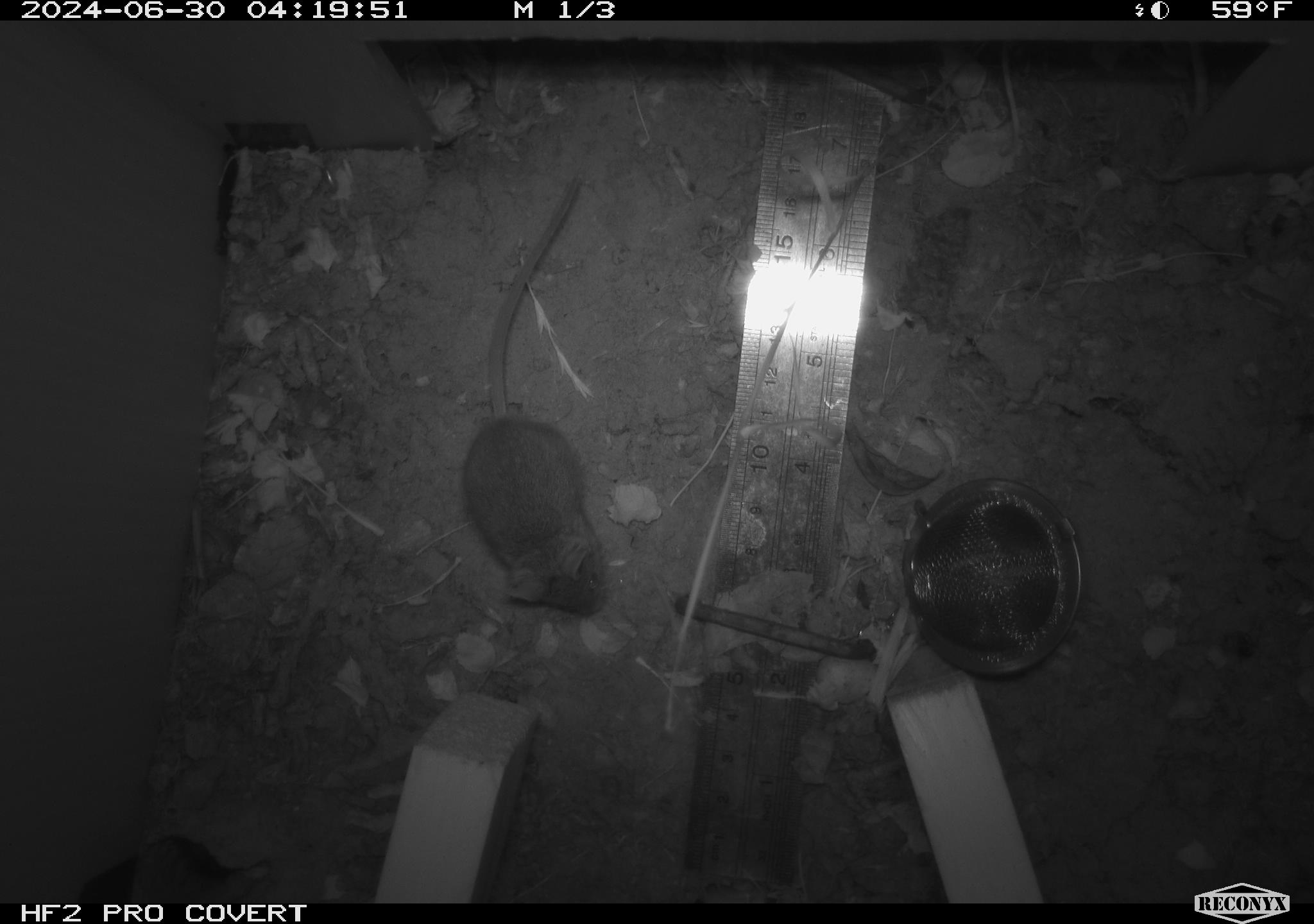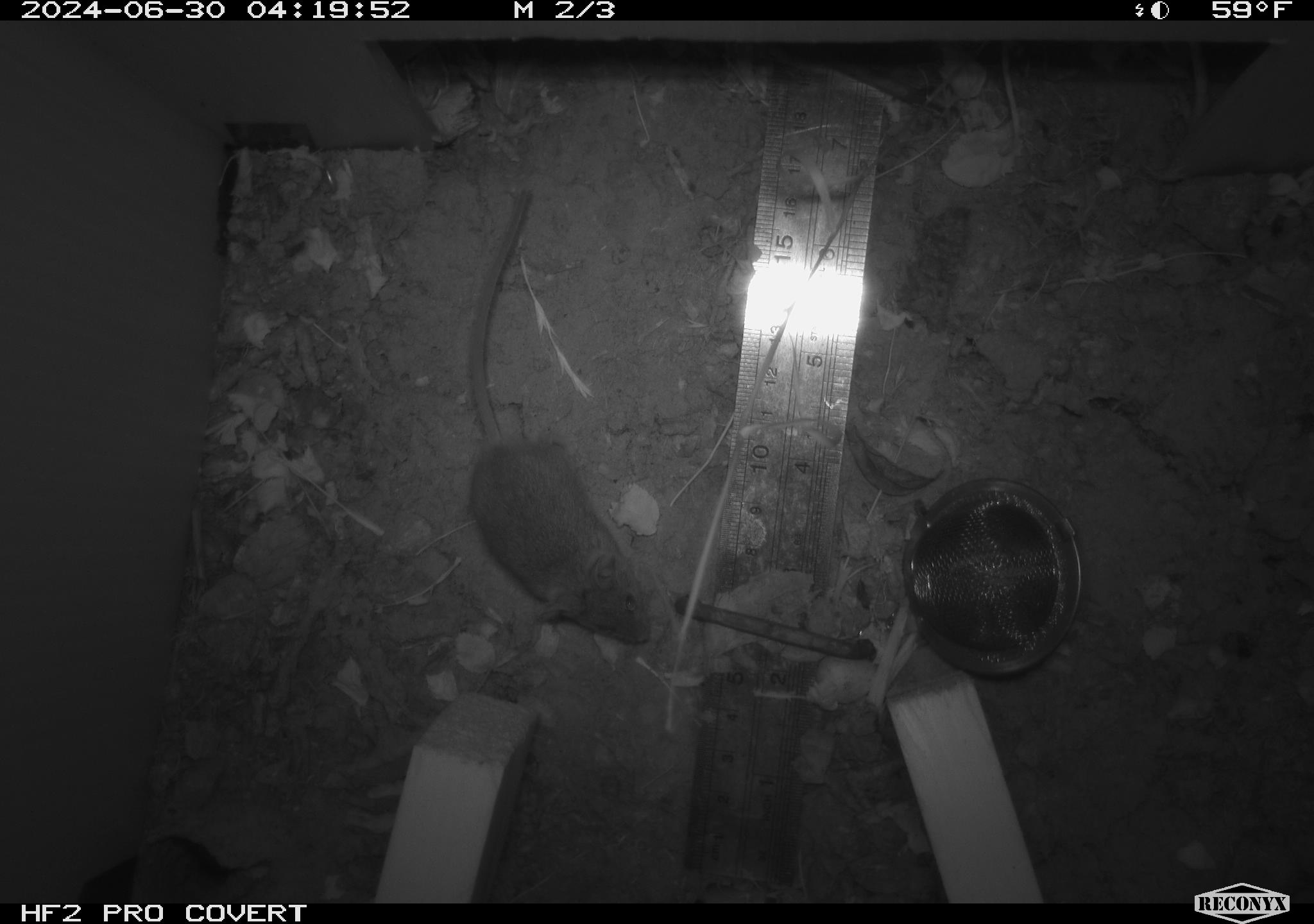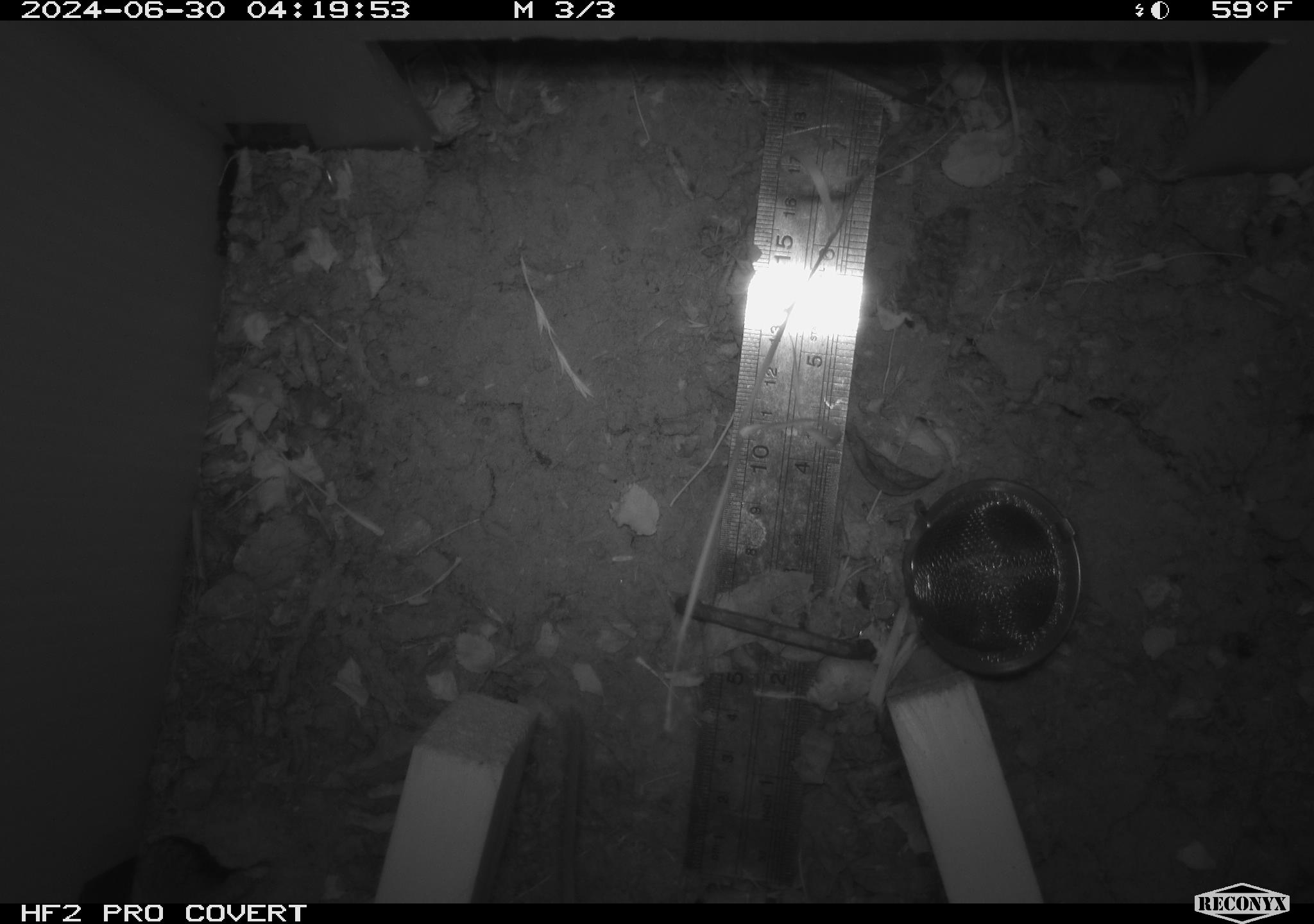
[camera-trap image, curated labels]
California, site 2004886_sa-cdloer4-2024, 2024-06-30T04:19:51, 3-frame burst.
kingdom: Animalia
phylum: Chordata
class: Mammalia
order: Rodentia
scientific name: Rodentia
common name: rodent